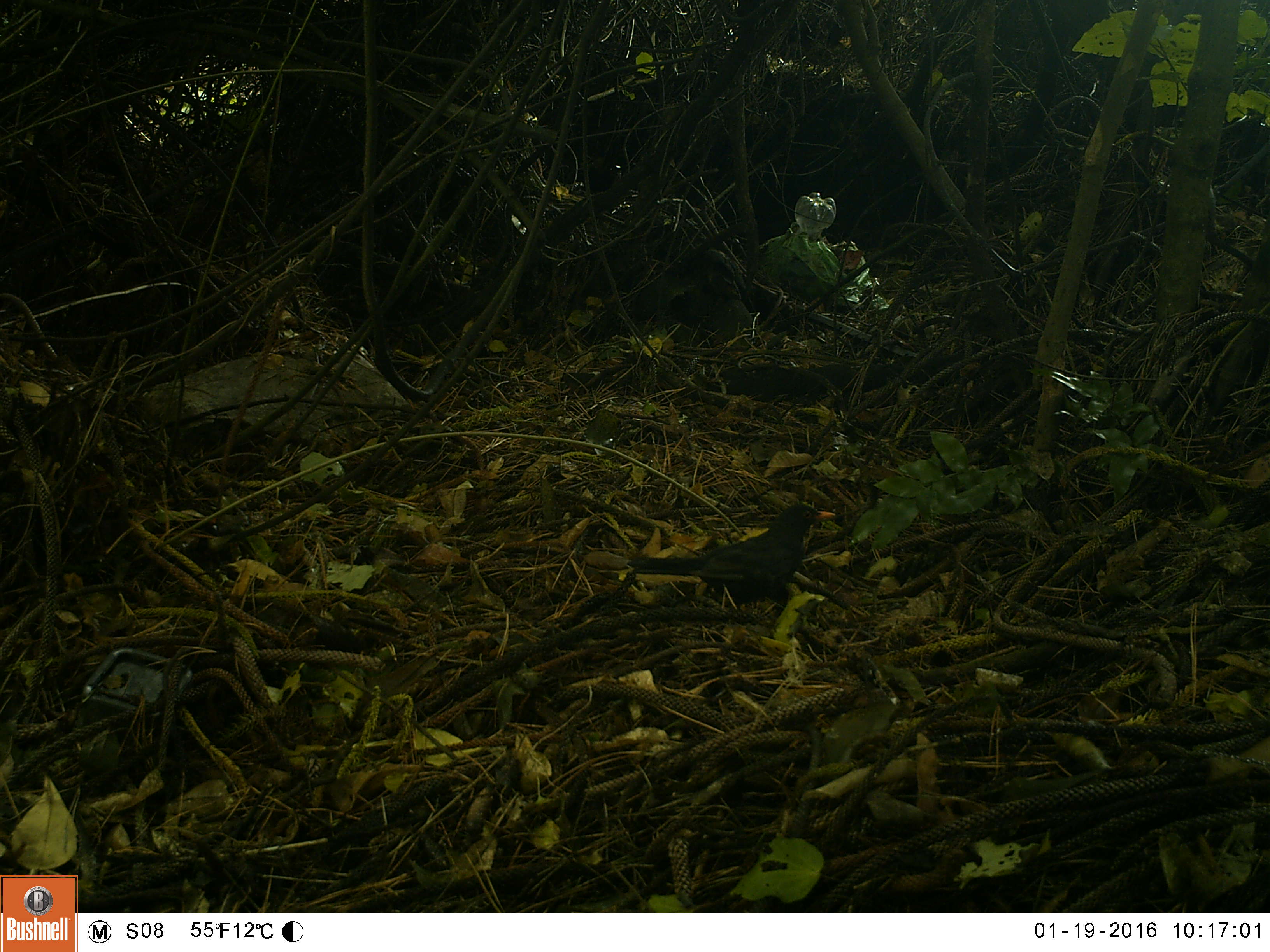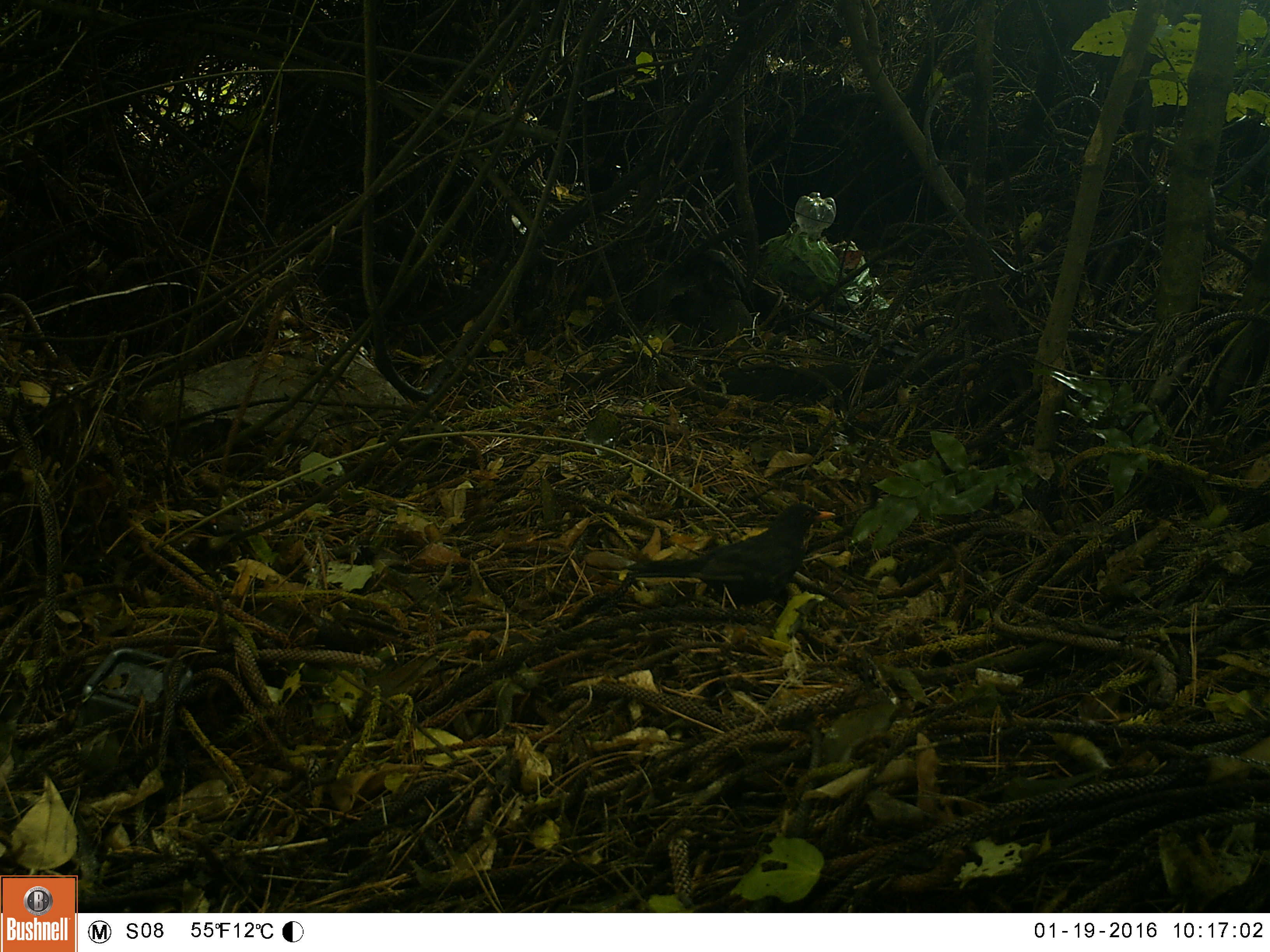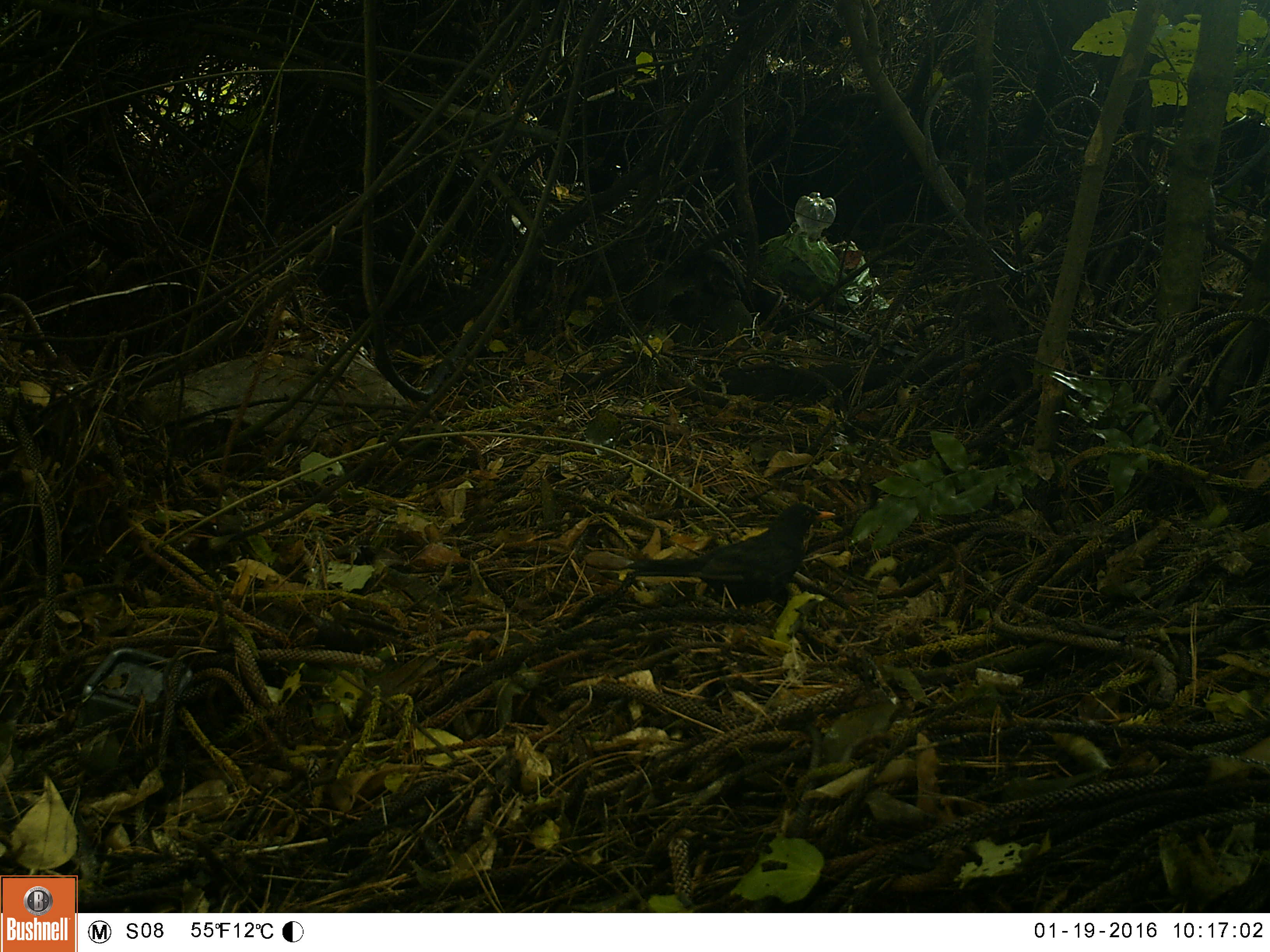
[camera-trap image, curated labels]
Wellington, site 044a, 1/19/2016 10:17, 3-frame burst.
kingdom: Animalia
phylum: Chordata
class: Aves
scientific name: Aves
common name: bird